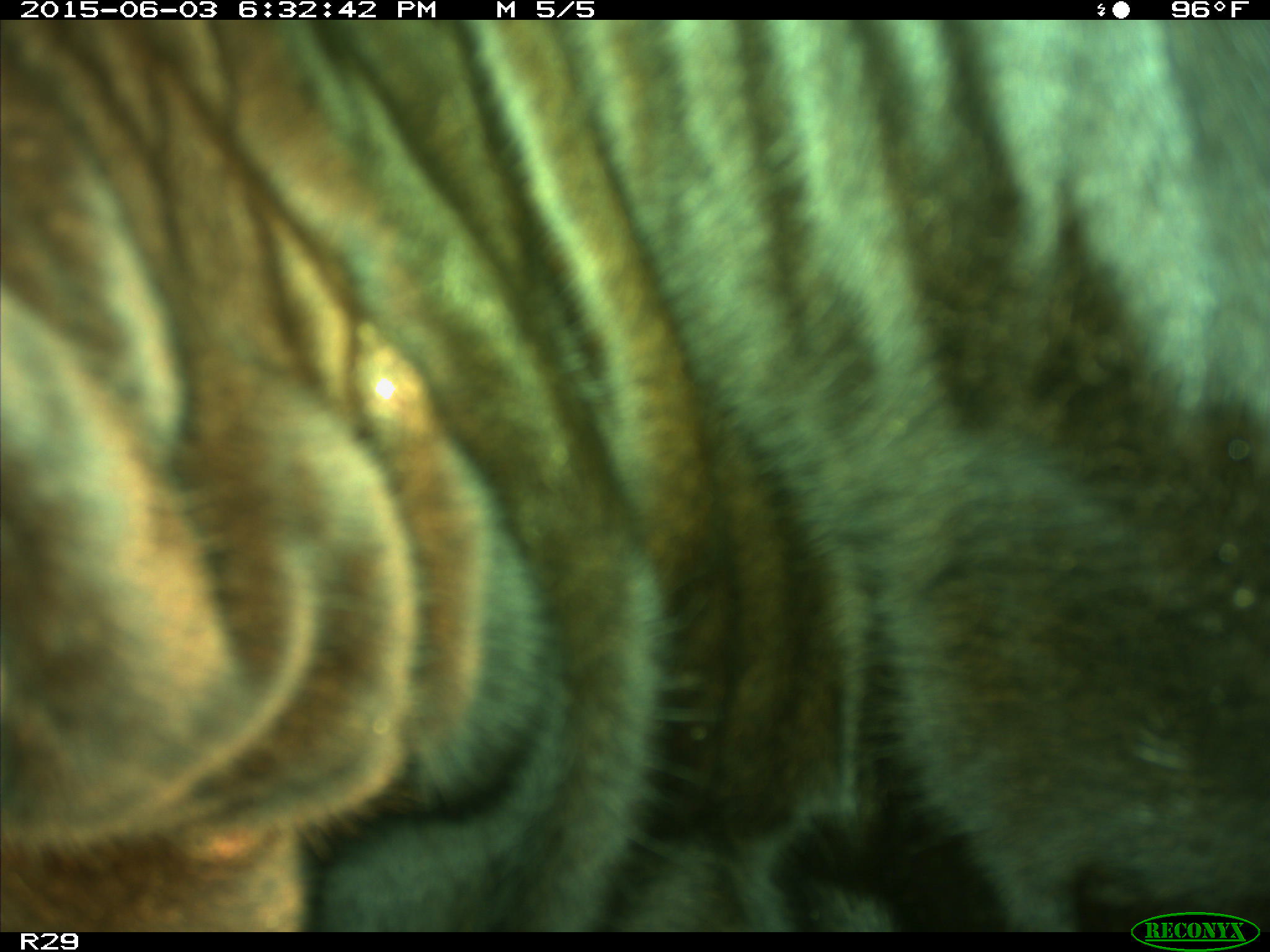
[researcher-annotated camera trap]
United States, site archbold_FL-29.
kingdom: Animalia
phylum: Chordata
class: Mammalia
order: Artiodactyla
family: Bovidae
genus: Bos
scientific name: Bos taurus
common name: domestic cow